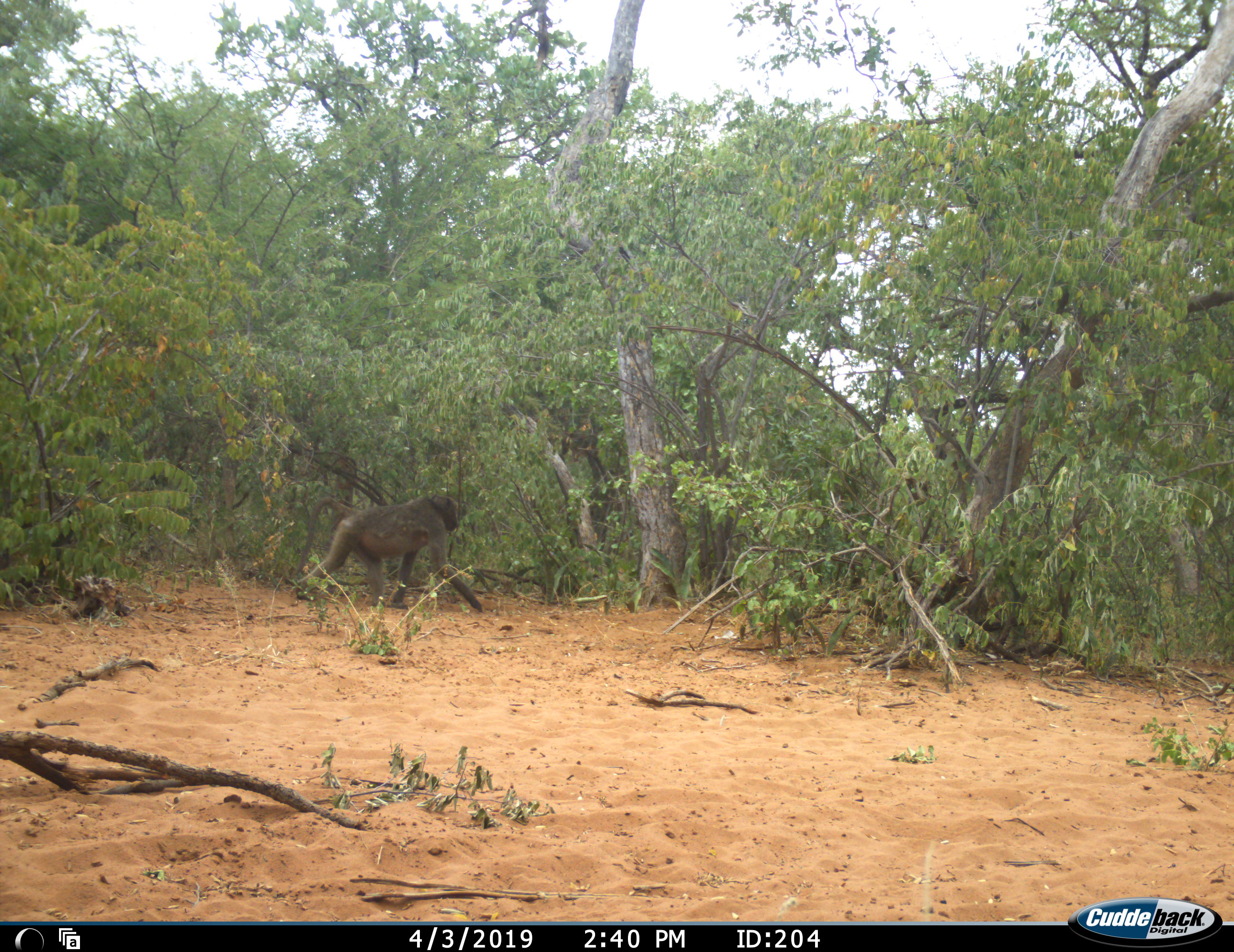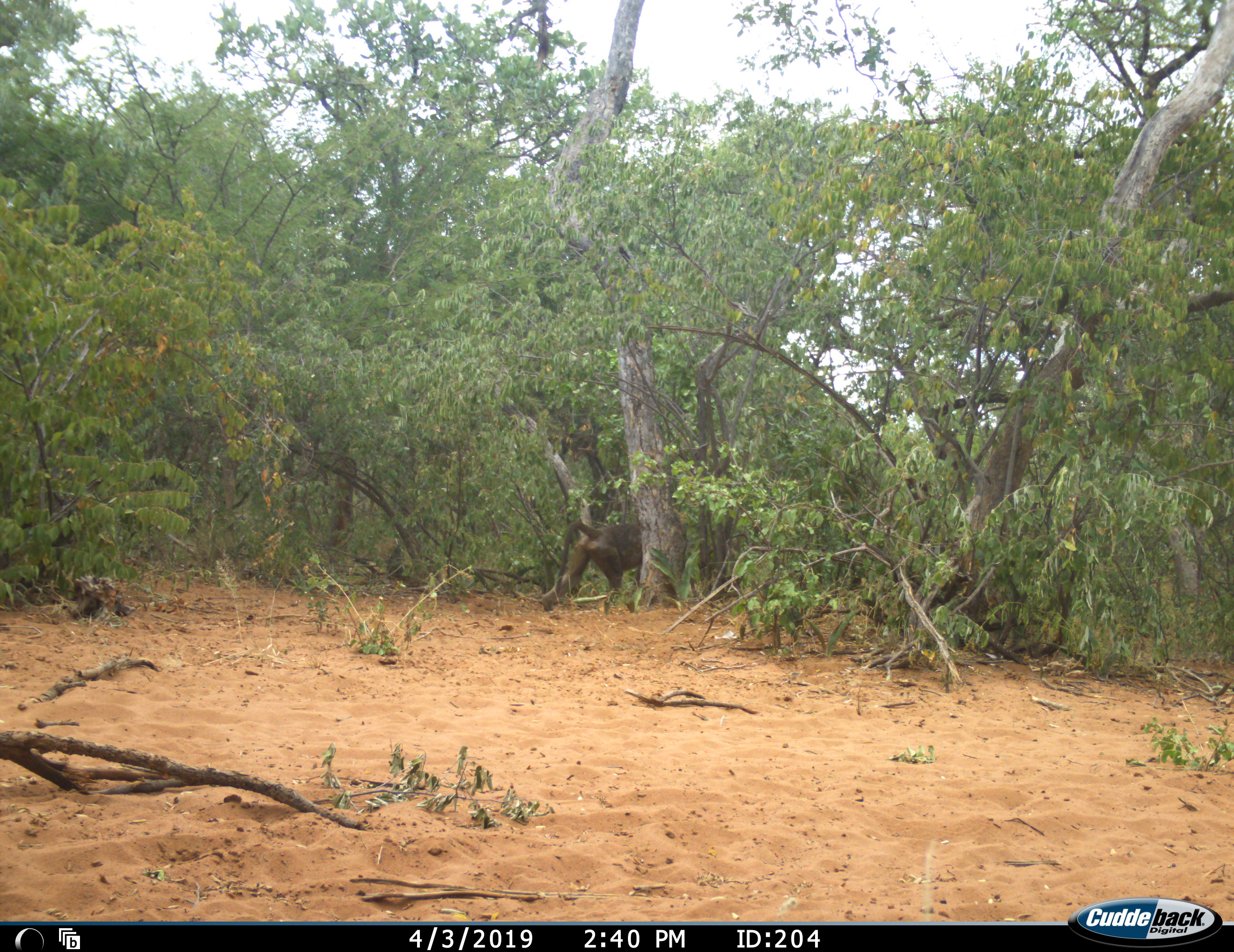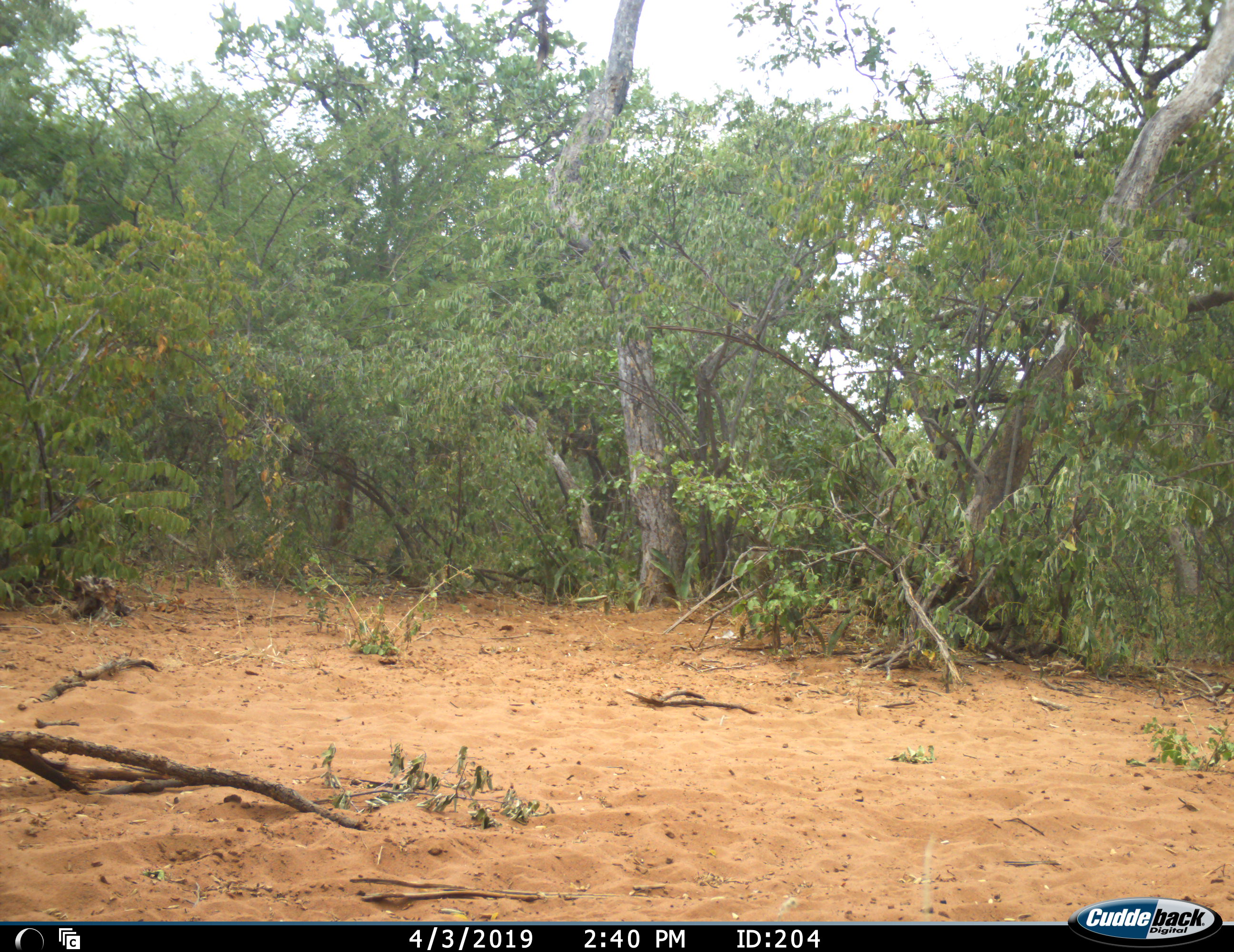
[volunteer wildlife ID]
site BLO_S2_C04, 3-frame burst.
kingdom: Animalia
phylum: Chordata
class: Mammalia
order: Primates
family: Cercopithecidae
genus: Papio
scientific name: Papio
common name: baboon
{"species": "baboon (Papio)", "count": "1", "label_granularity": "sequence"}